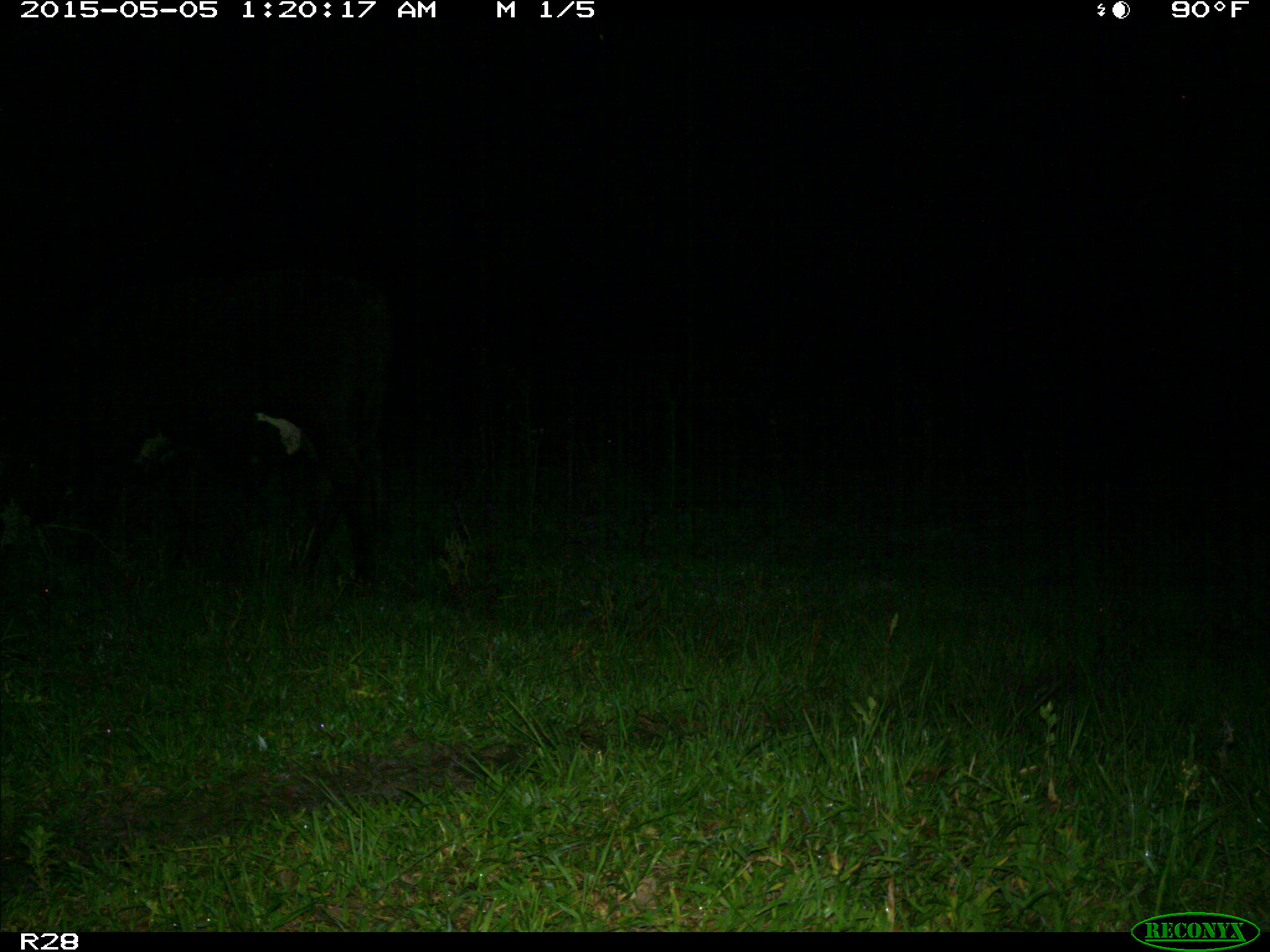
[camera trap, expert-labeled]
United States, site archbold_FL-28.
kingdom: Animalia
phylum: Chordata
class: Mammalia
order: Artiodactyla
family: Bovidae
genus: Bos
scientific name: Bos taurus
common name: domestic cow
Bos taurus (domestic cow).